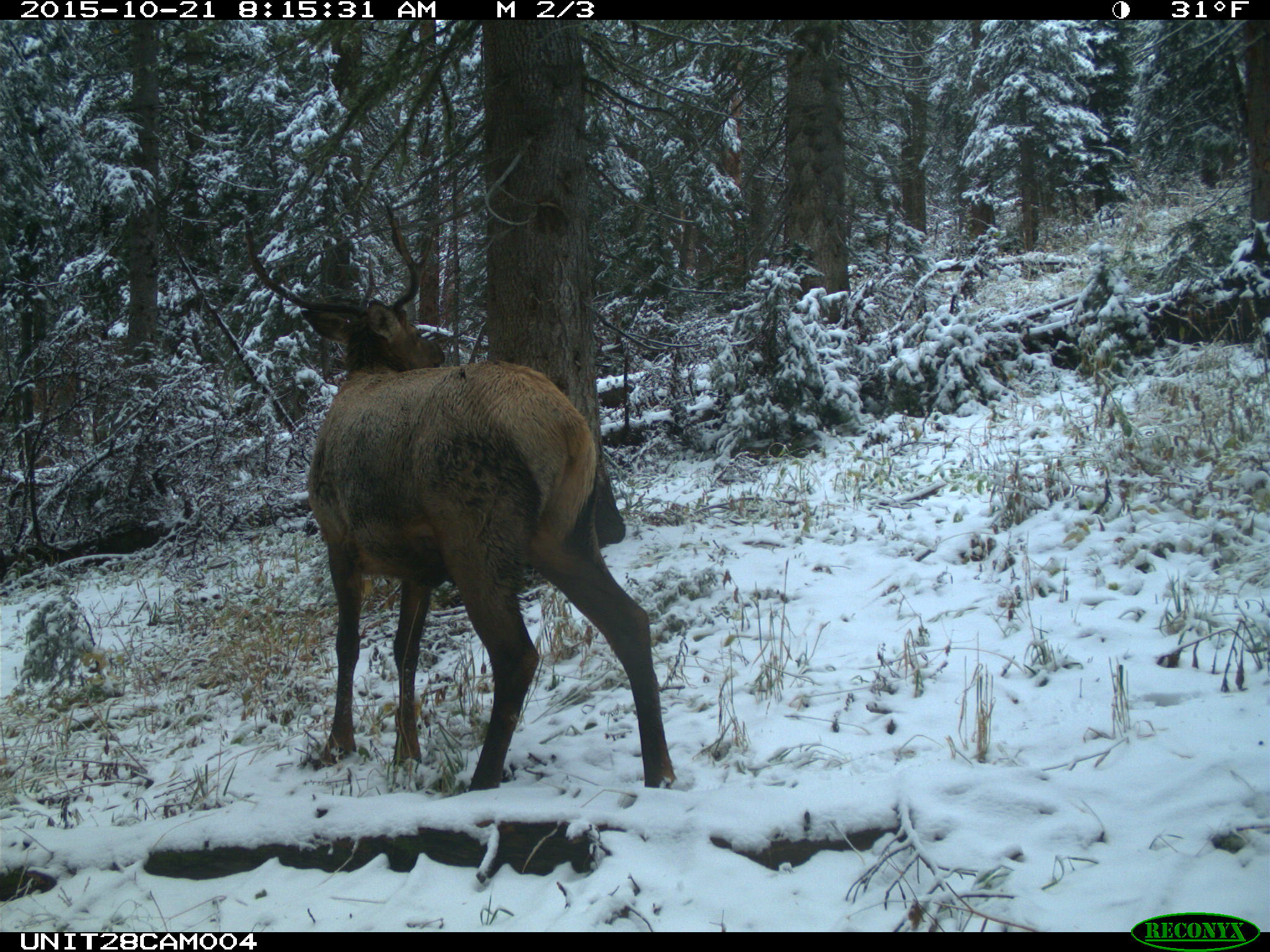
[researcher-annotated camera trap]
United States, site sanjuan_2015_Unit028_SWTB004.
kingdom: Animalia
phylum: Chordata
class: Mammalia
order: Artiodactyla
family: Cervidae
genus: Cervus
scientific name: Cervus elaphus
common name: red deer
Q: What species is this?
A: Cervus elaphus (red deer).